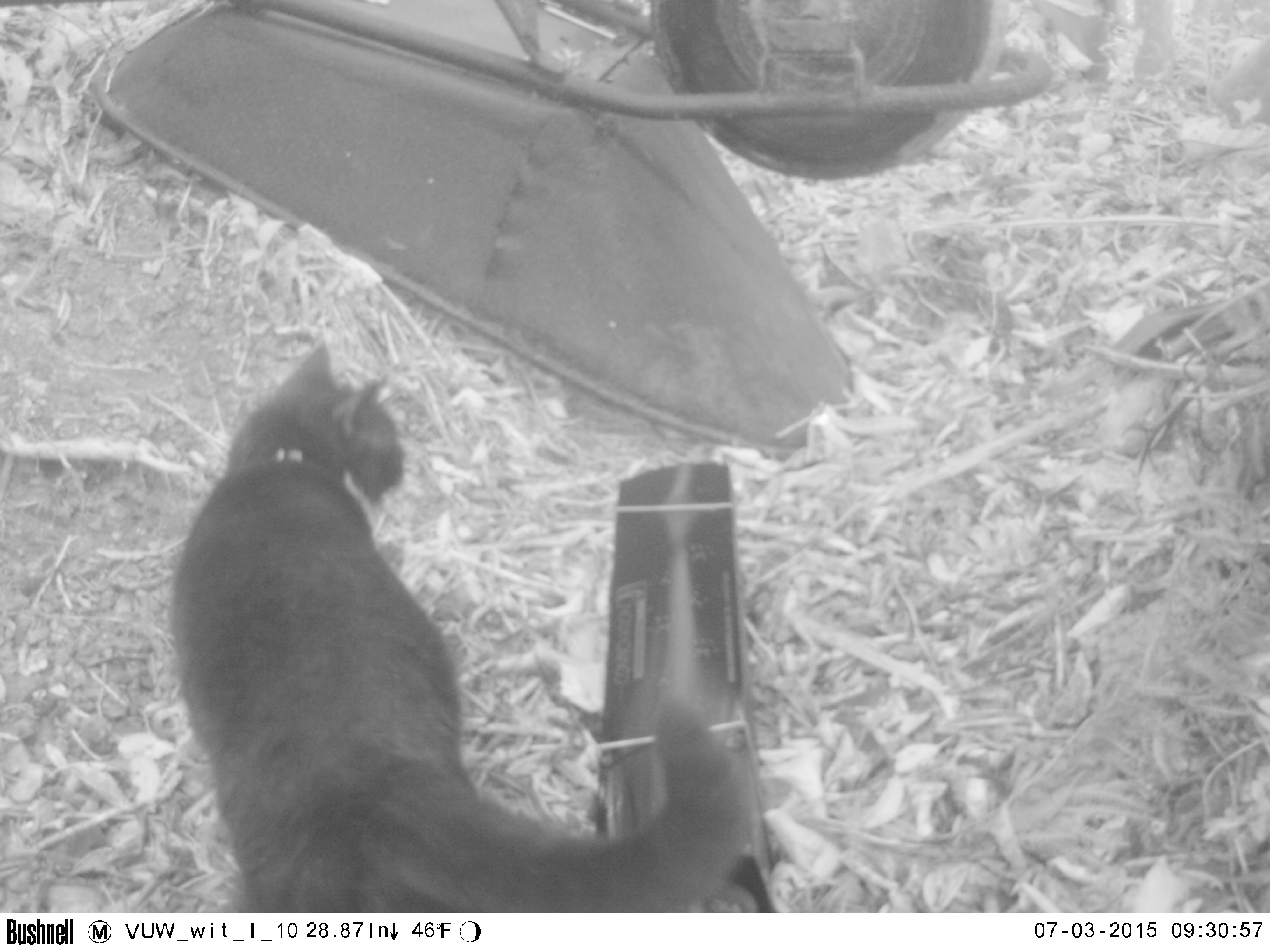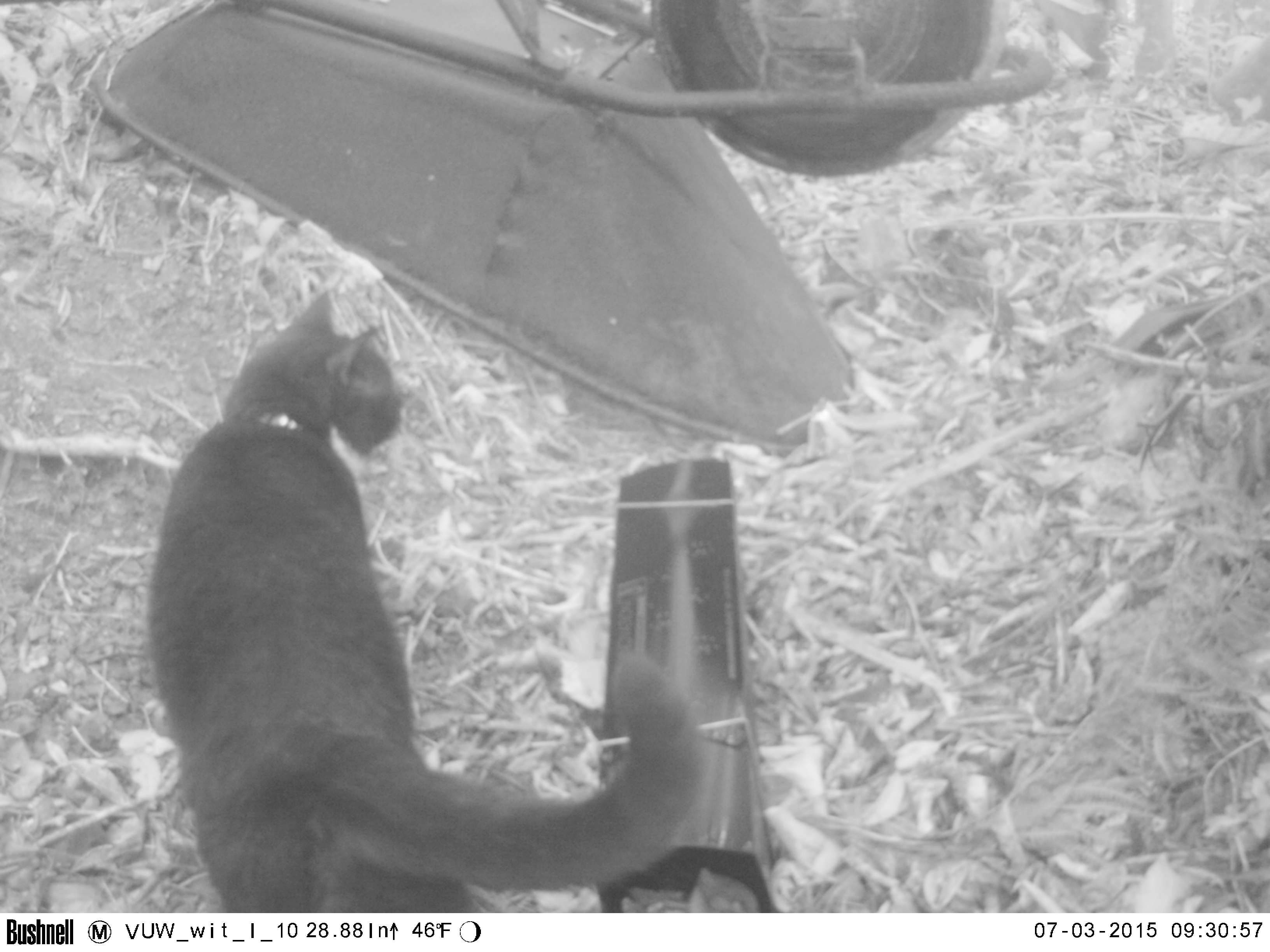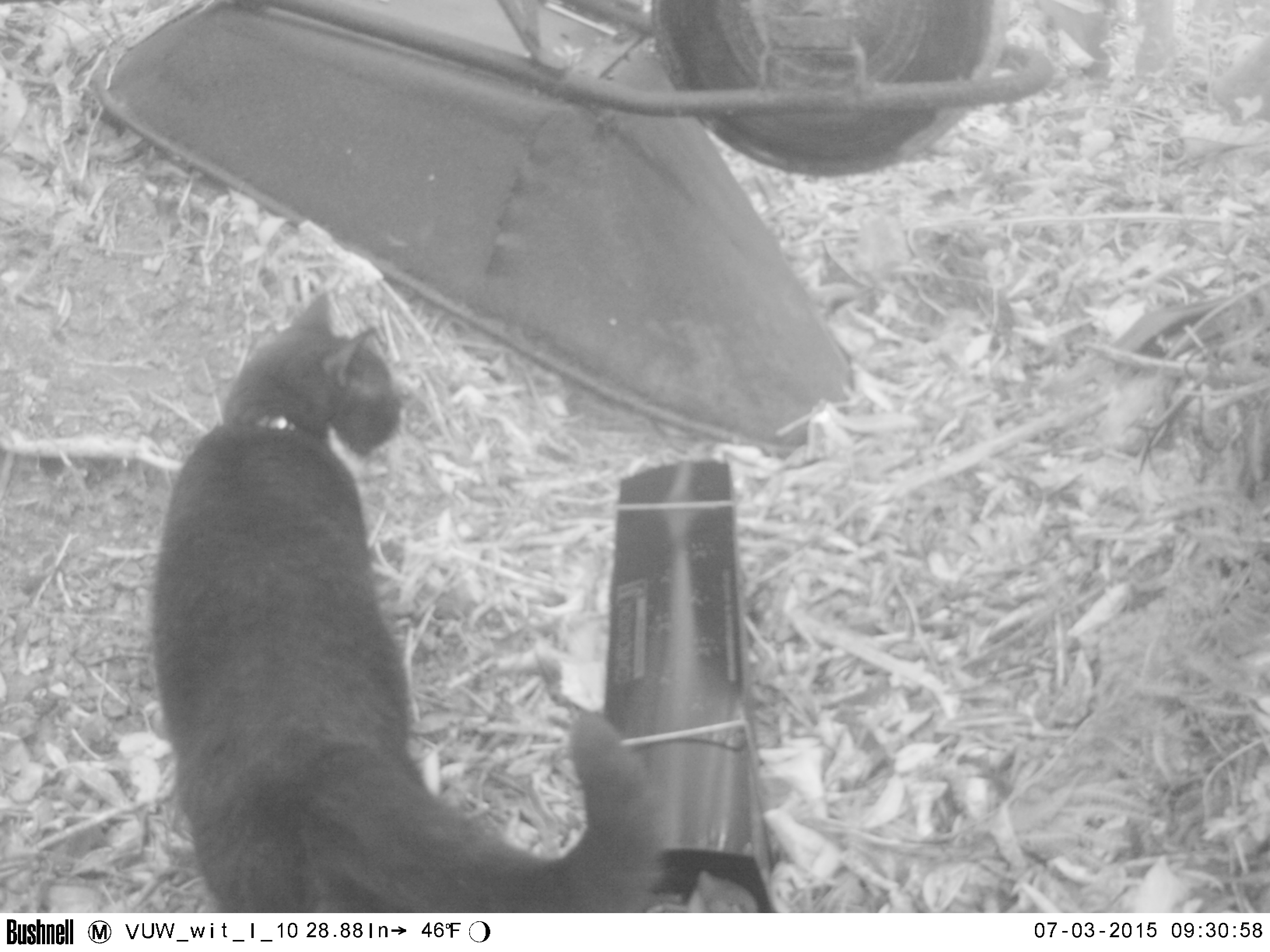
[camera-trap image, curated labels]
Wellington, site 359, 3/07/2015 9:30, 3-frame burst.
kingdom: Animalia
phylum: Chordata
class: Mammalia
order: Carnivora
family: Felidae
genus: Felis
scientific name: Felis catus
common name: cat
Cat (Felis catus).